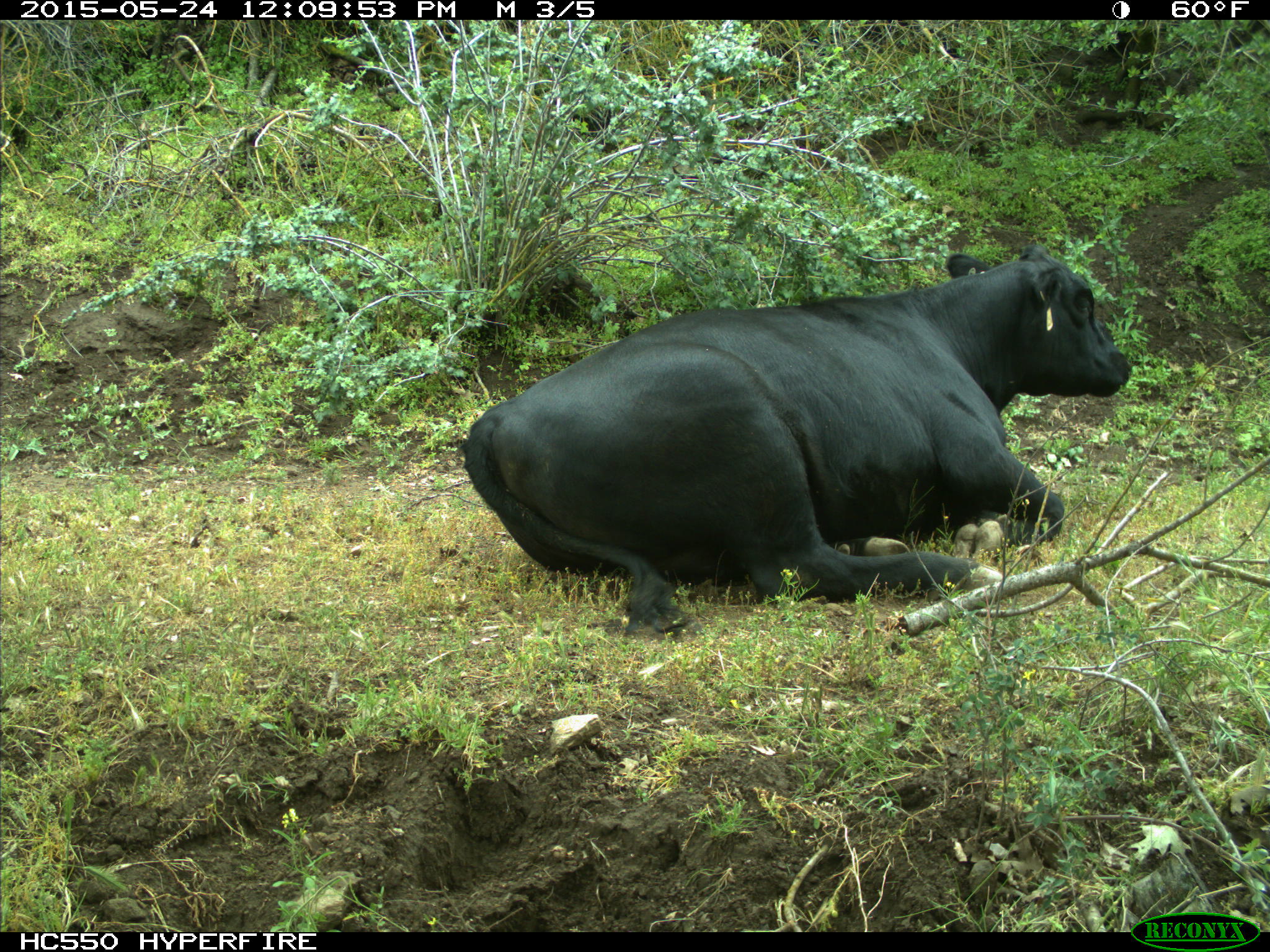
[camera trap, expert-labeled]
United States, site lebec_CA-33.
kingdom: Animalia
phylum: Chordata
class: Mammalia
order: Artiodactyla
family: Bovidae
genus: Bos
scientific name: Bos taurus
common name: domestic cow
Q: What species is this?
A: Bos taurus (domestic cow).